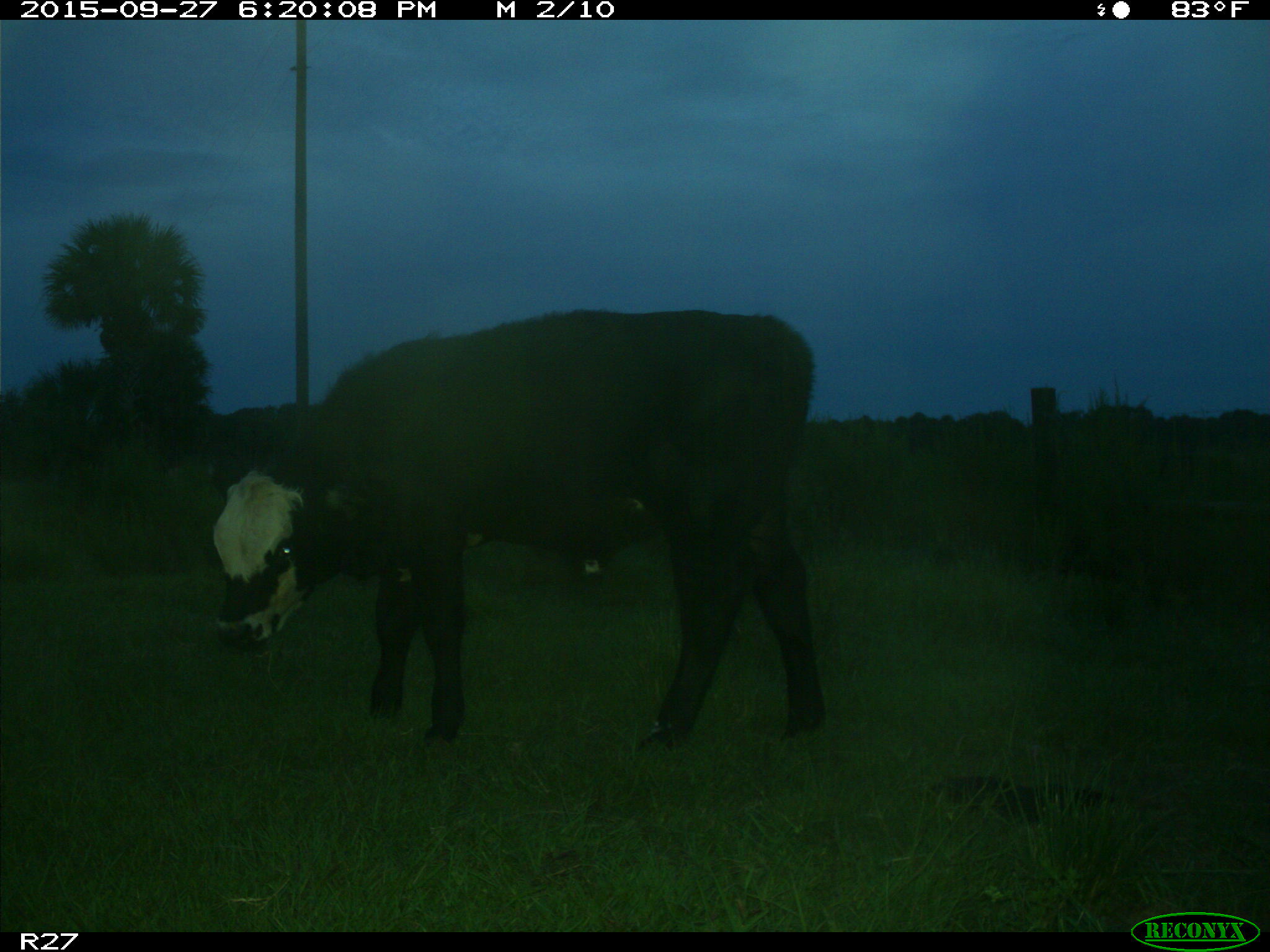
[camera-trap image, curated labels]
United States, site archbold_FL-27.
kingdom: Animalia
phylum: Chordata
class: Mammalia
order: Artiodactyla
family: Bovidae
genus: Bos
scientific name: Bos taurus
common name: domestic cow